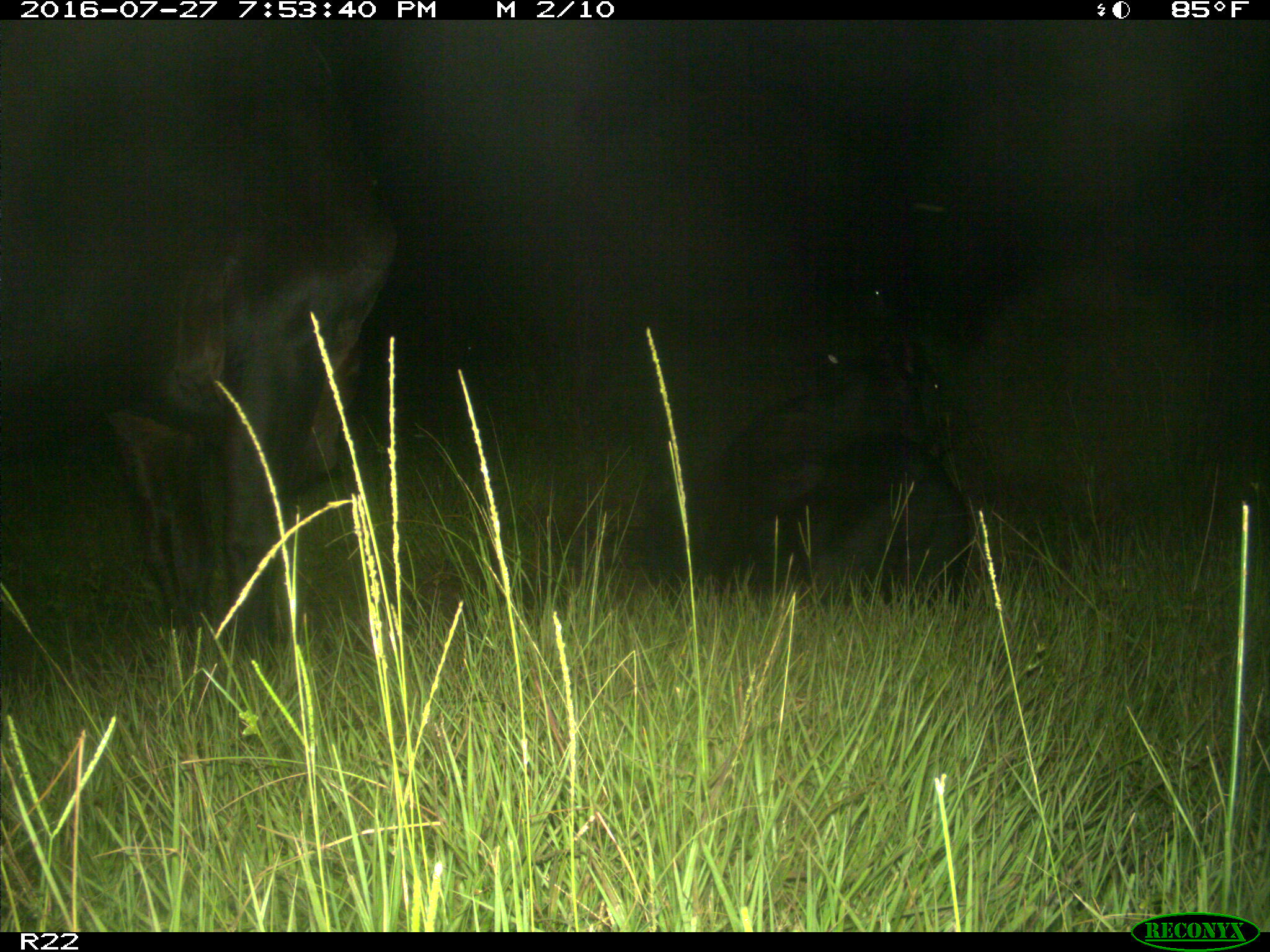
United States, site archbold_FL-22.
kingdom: Animalia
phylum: Chordata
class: Mammalia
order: Artiodactyla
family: Bovidae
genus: Bos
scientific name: Bos taurus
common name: domestic cow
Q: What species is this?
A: Bos taurus (domestic cow).